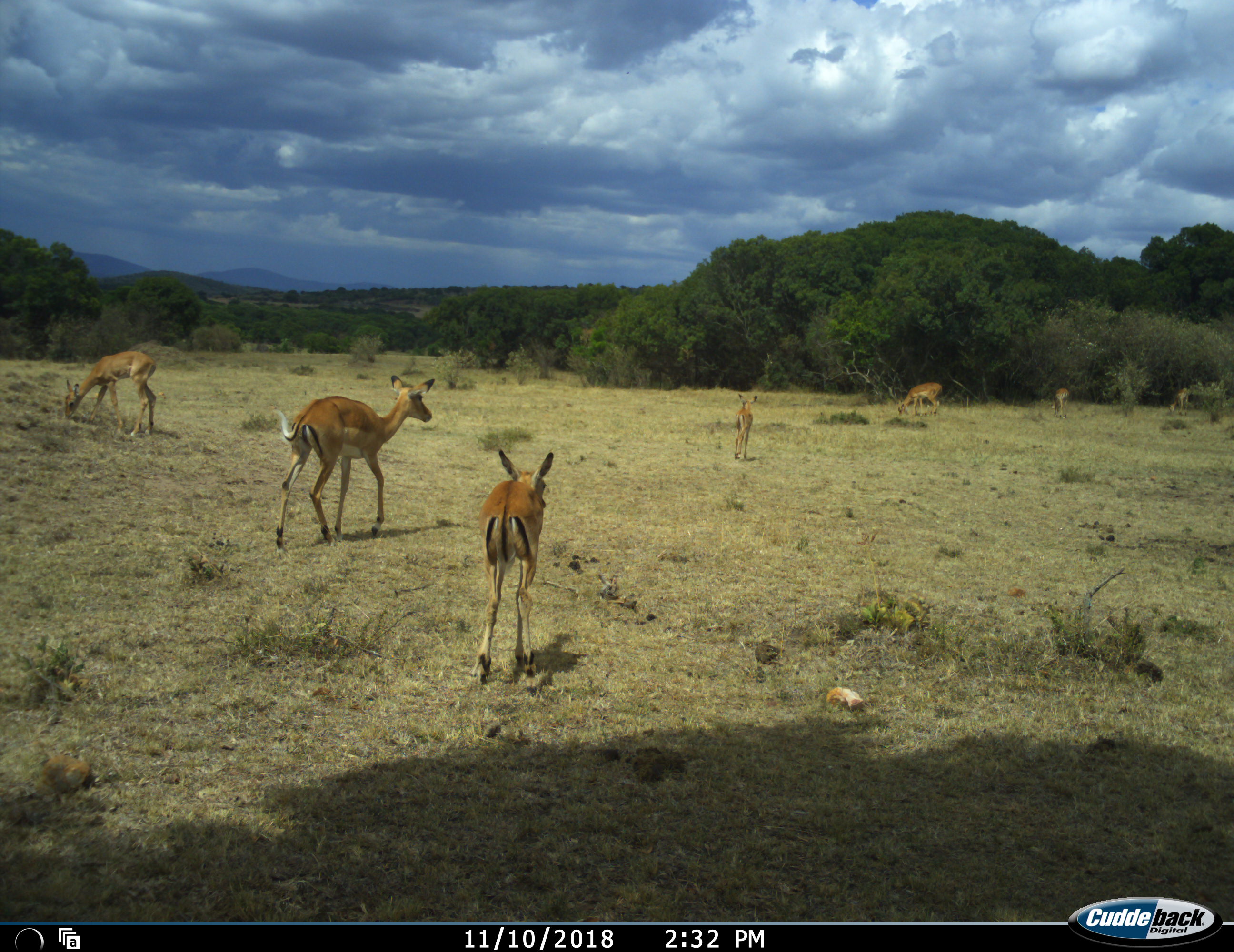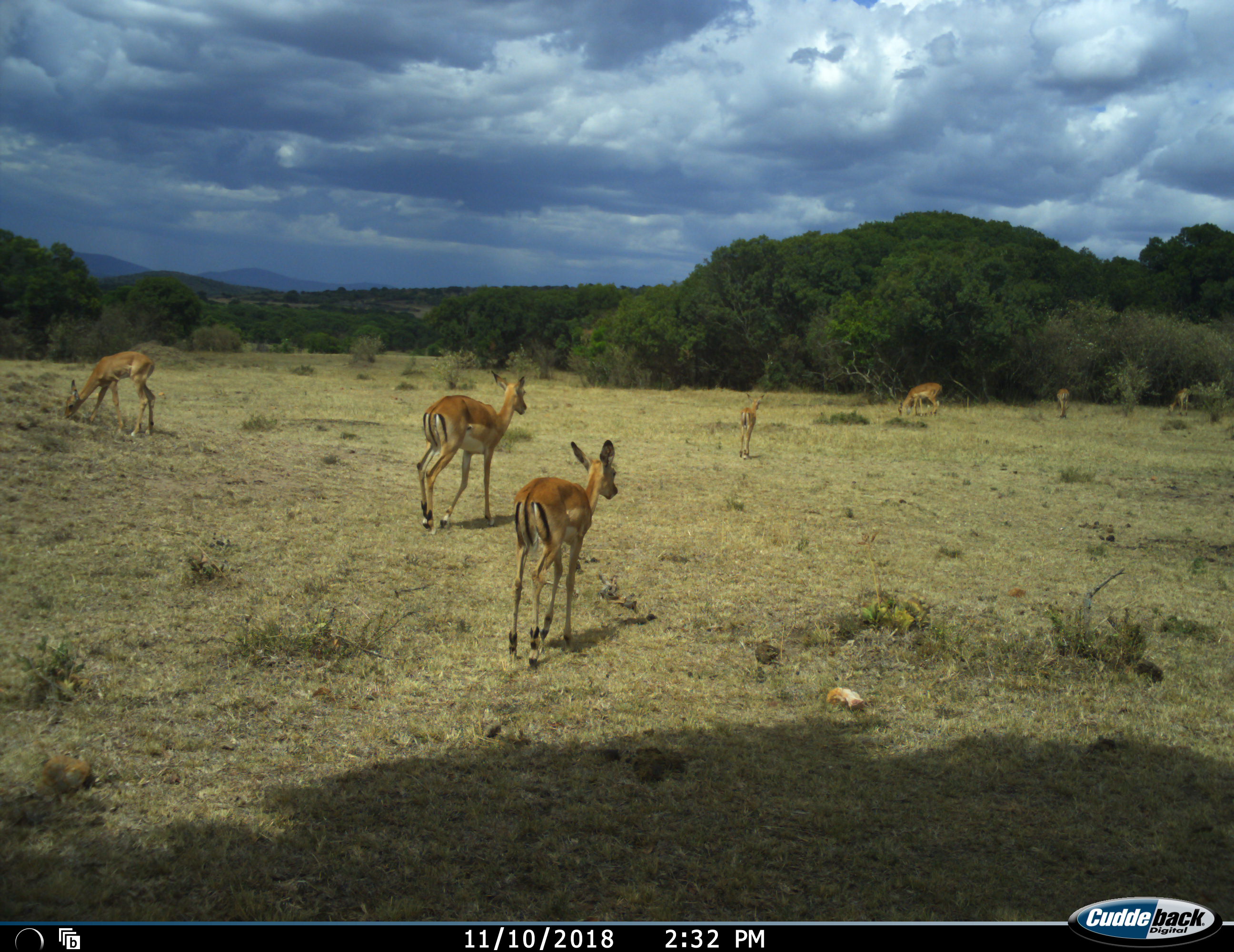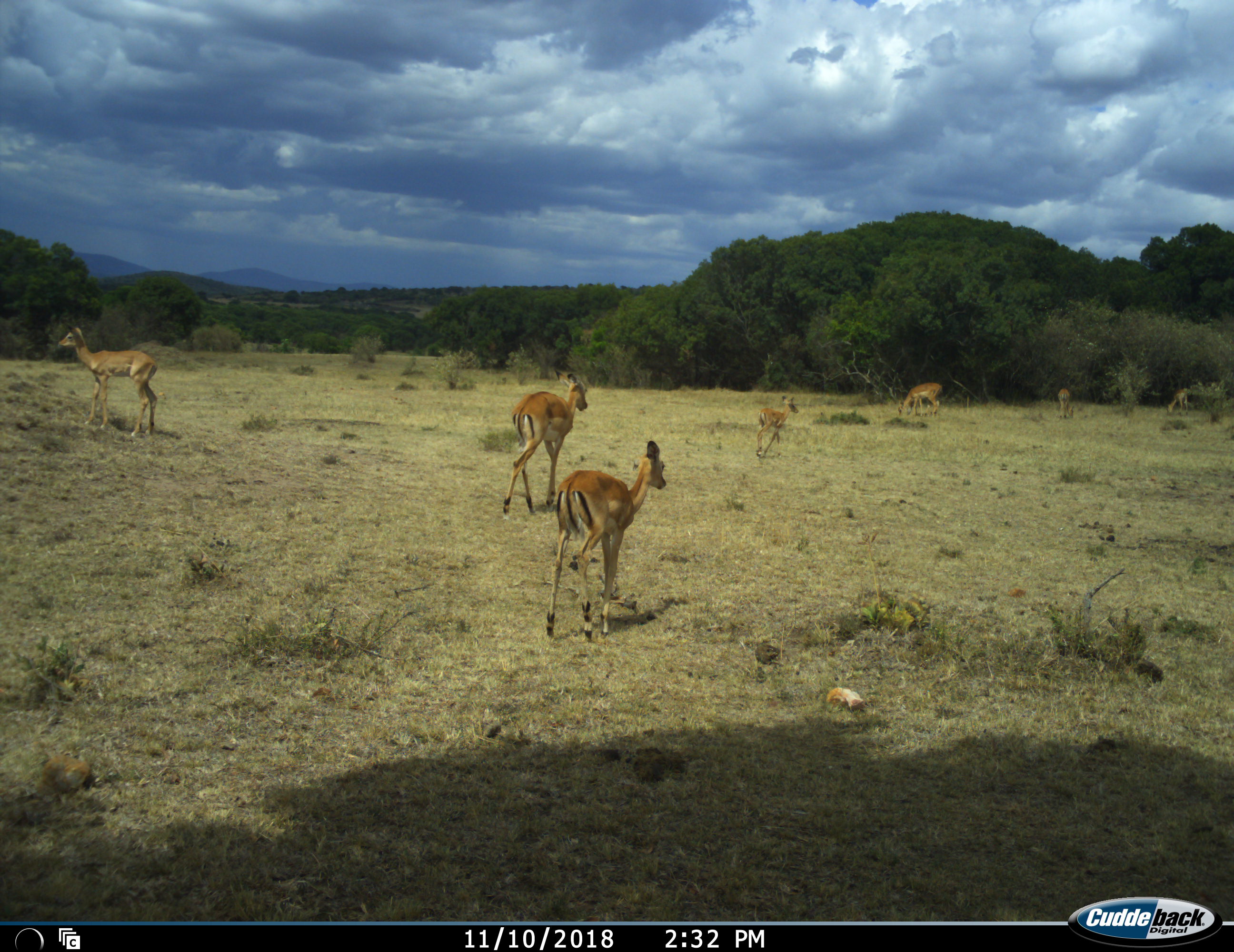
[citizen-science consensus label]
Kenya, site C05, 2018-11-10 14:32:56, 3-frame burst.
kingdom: Animalia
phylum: Chordata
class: Mammalia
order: Artiodactyla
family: Bovidae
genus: Aepyceros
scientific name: Aepyceros melampus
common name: impala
Impala (Aepyceros melampus), count 7. Behavior (volunteer vote fractions): standing 50%, resting 0%, moving 100%, interacting 0%. Young present (vote fraction): 50%. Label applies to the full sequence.